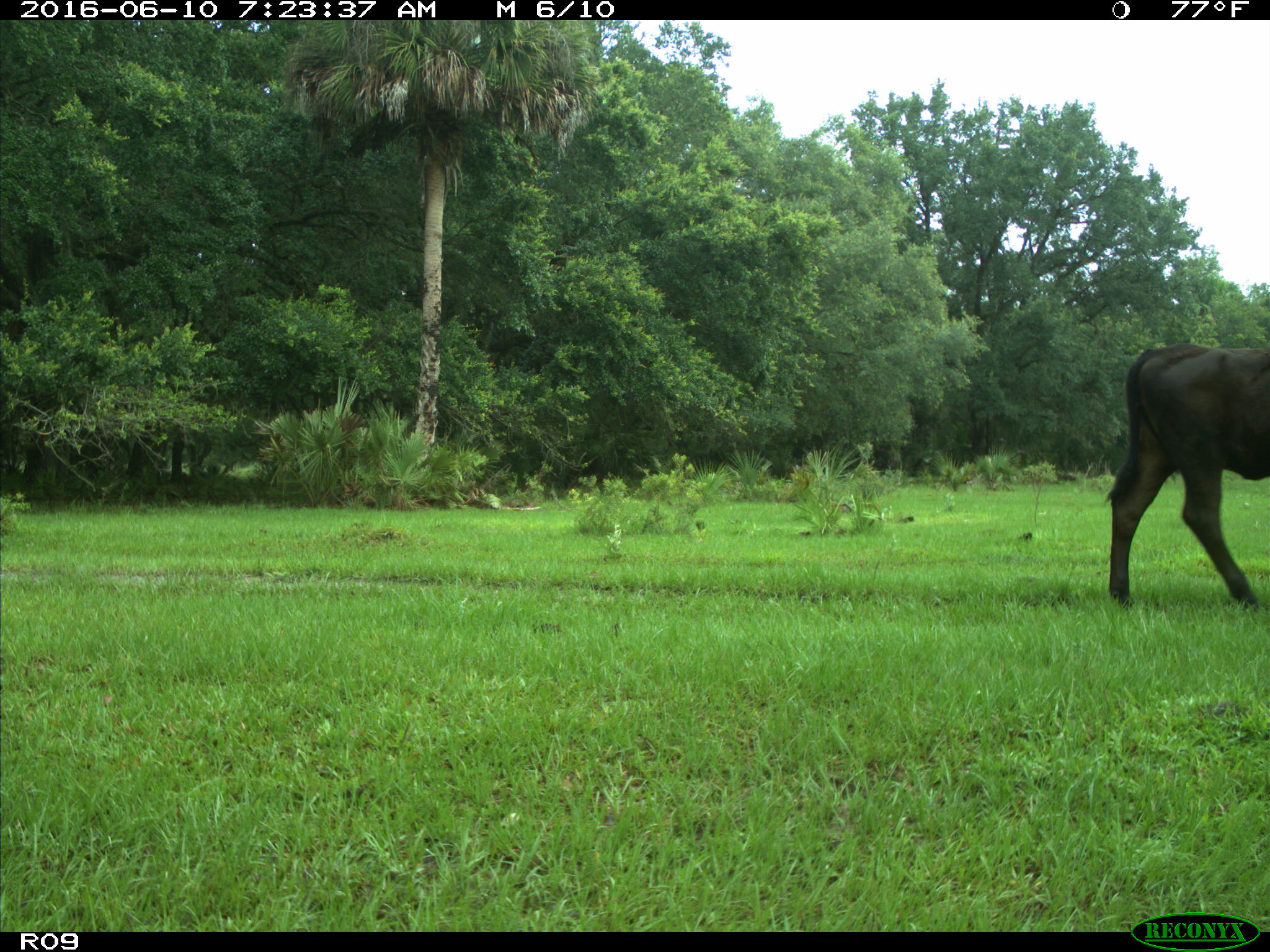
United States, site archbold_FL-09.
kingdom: Animalia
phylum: Chordata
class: Mammalia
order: Artiodactyla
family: Bovidae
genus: Bos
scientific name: Bos taurus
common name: domestic cow